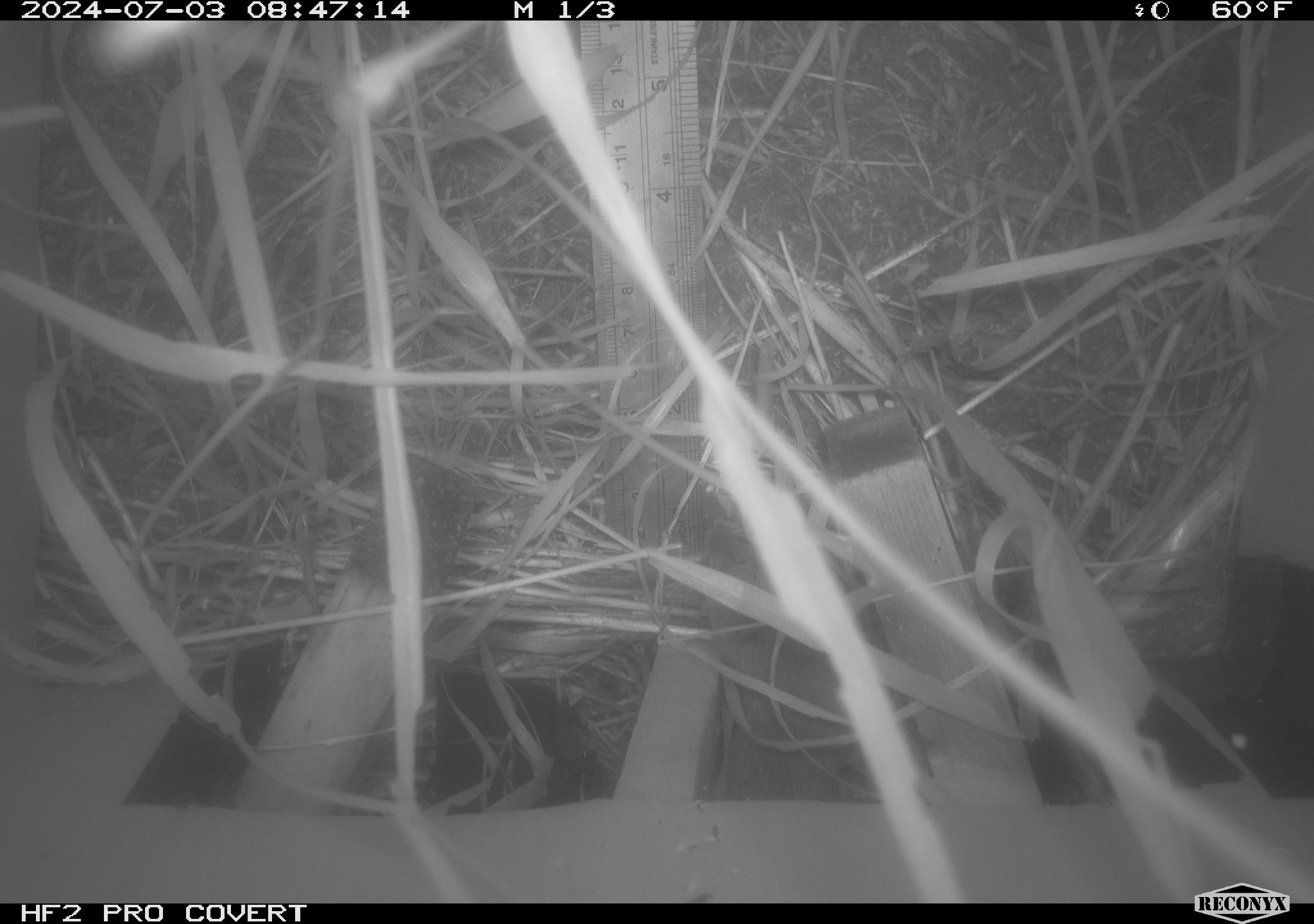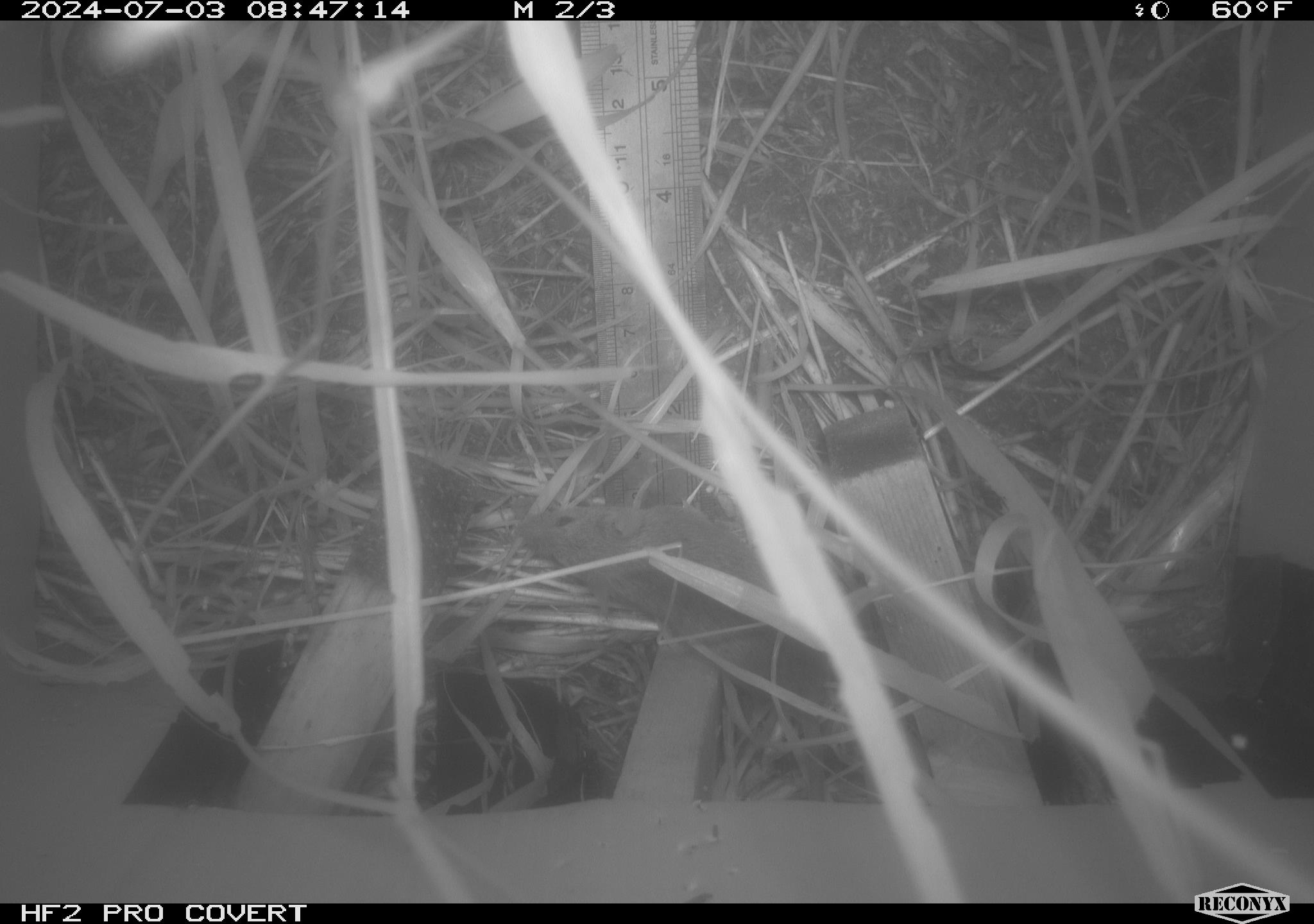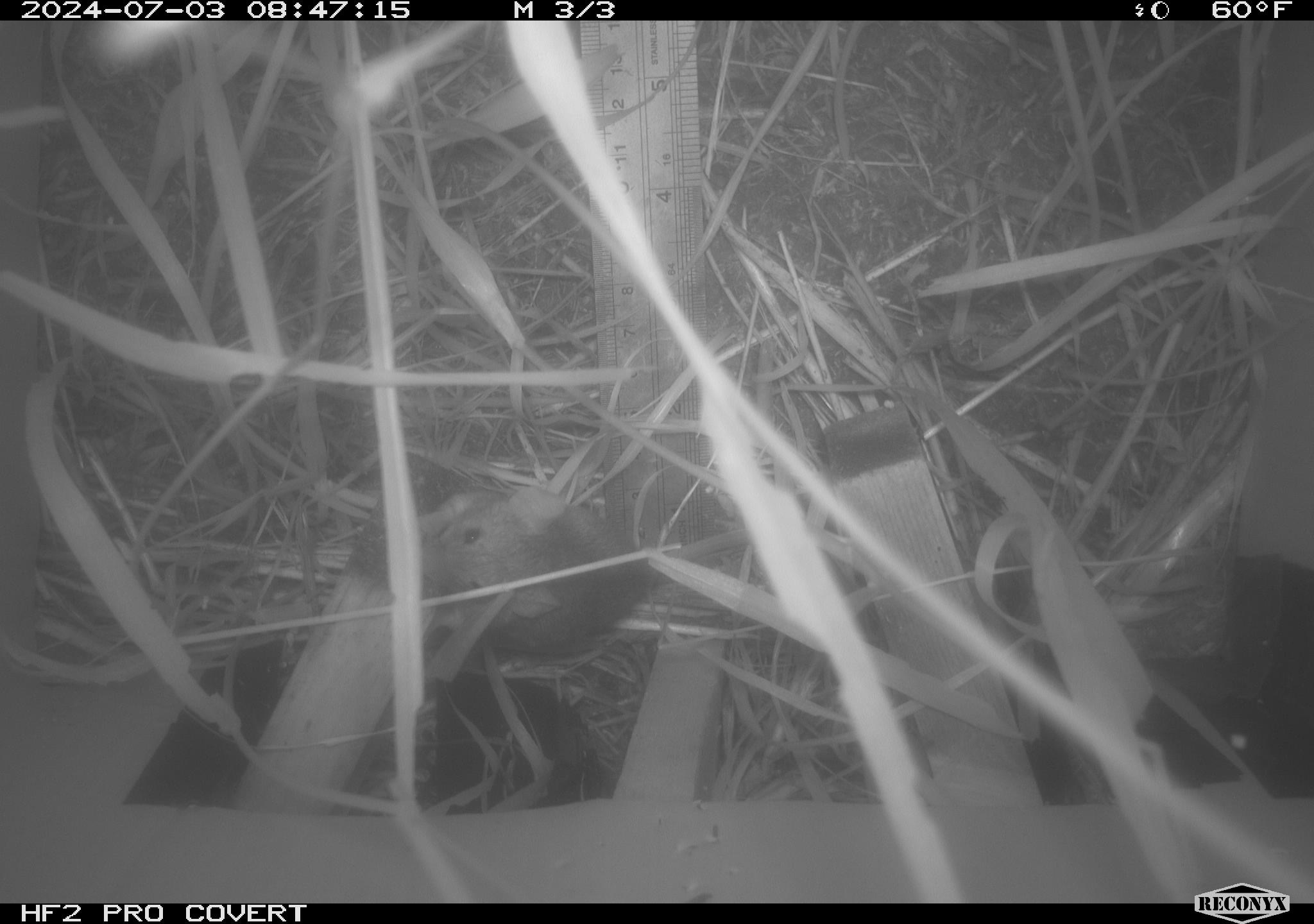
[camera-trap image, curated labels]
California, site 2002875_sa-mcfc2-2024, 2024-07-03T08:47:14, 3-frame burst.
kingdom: Animalia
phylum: Chordata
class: Mammalia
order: Rodentia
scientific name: Rodentia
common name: rodent